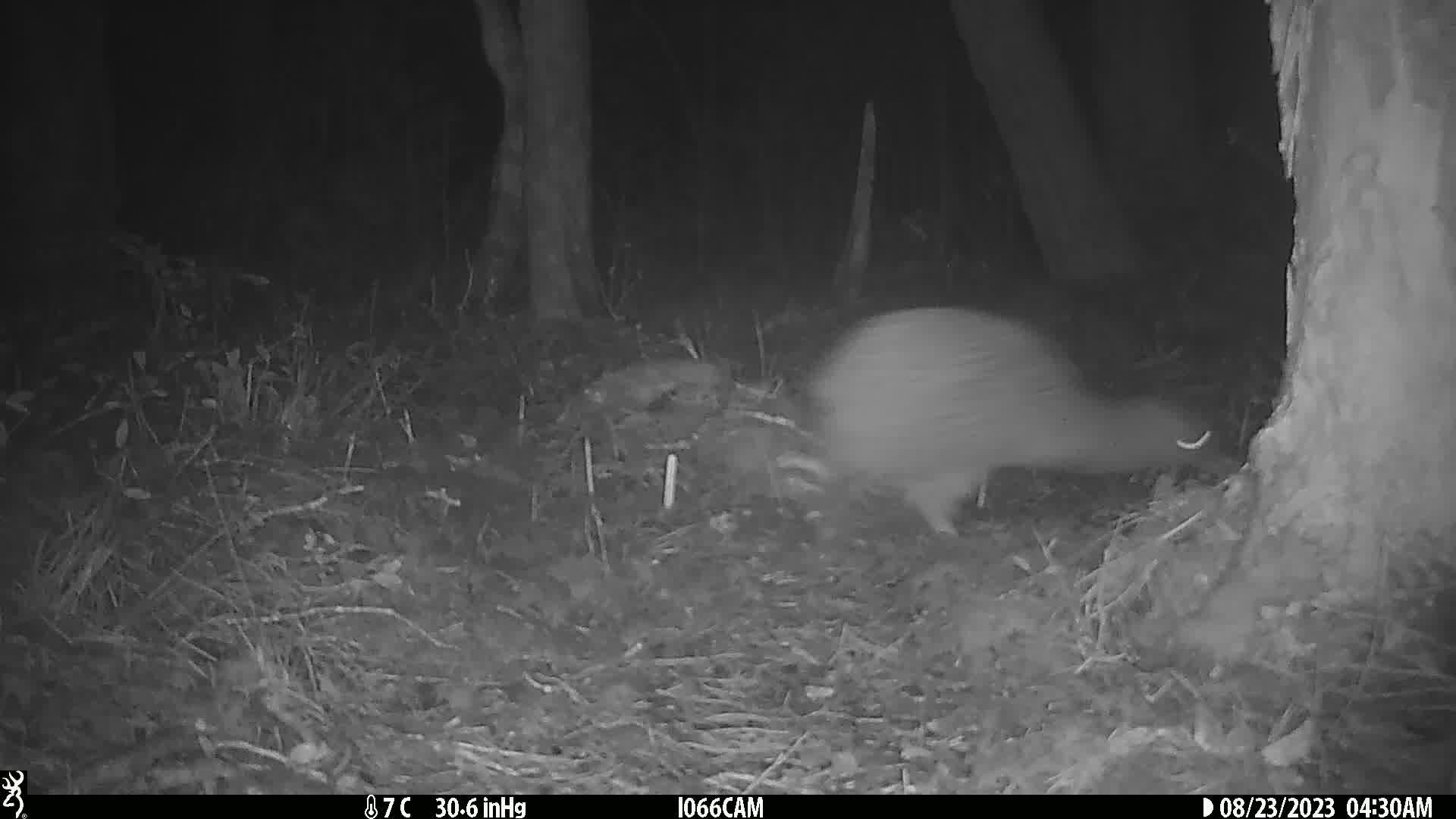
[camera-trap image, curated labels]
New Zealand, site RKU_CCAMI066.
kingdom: Animalia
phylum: Chordata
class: Aves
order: Apterygiformes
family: Apterygidae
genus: Apteryx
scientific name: Apteryx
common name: kiwi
Kiwi (Apteryx).